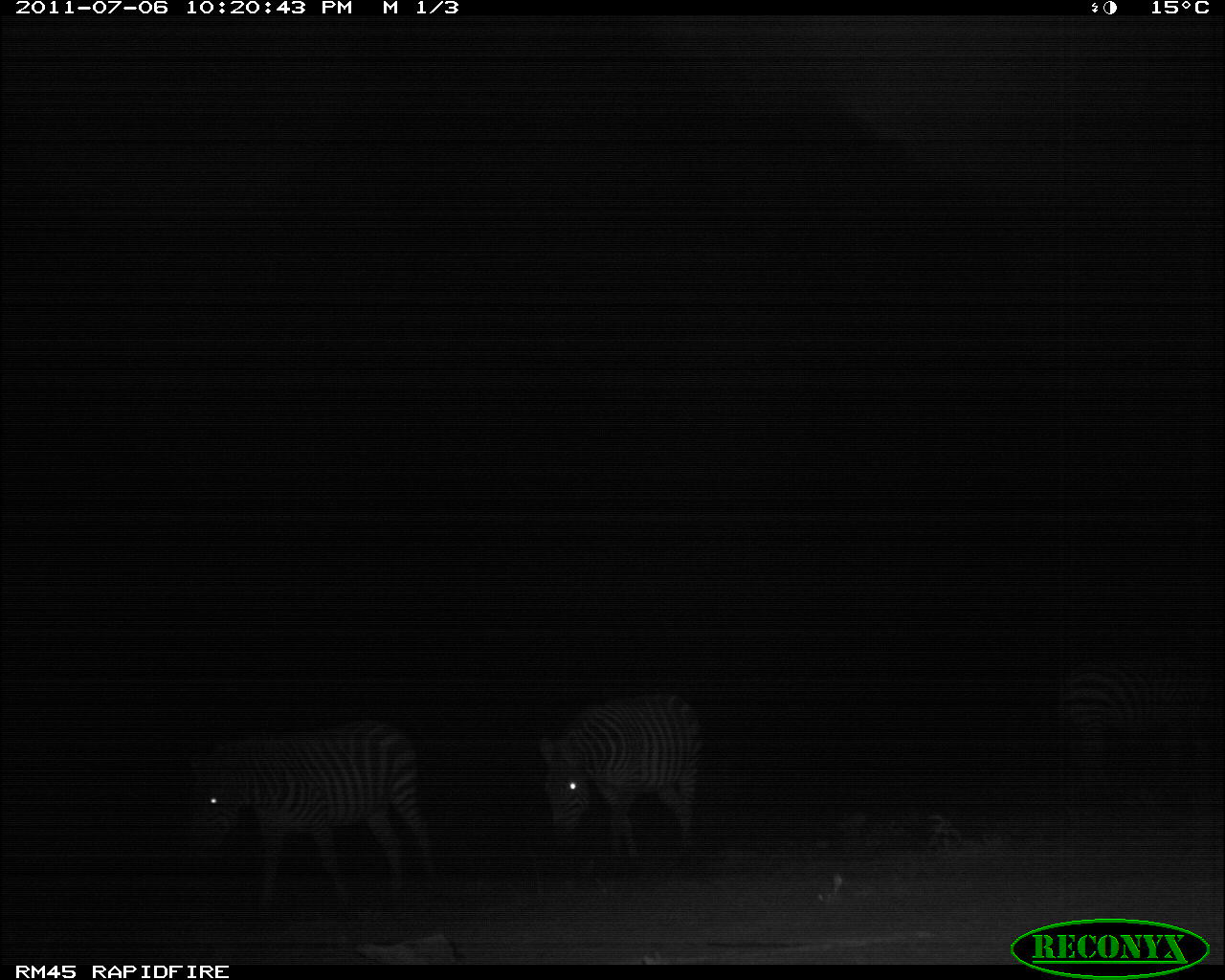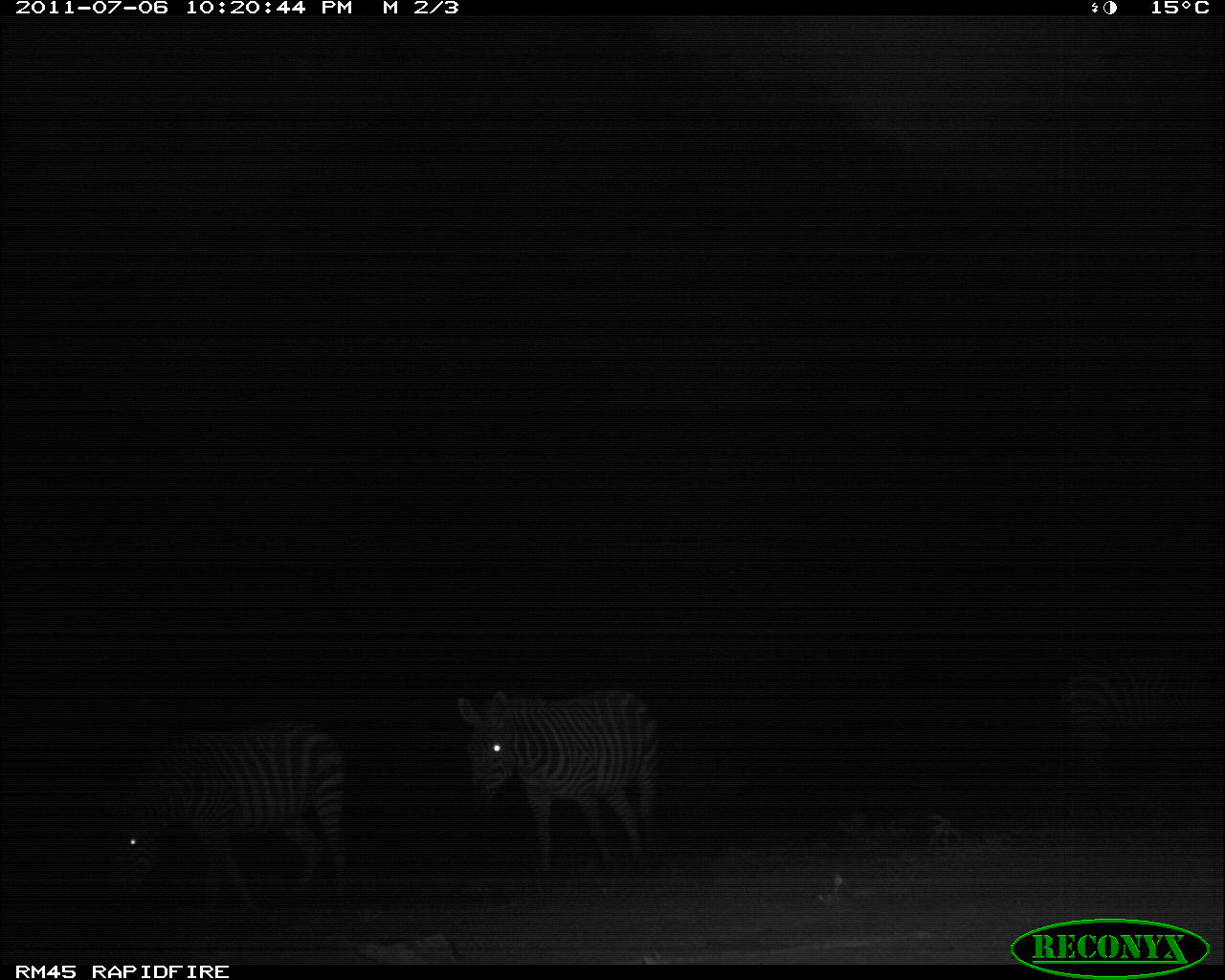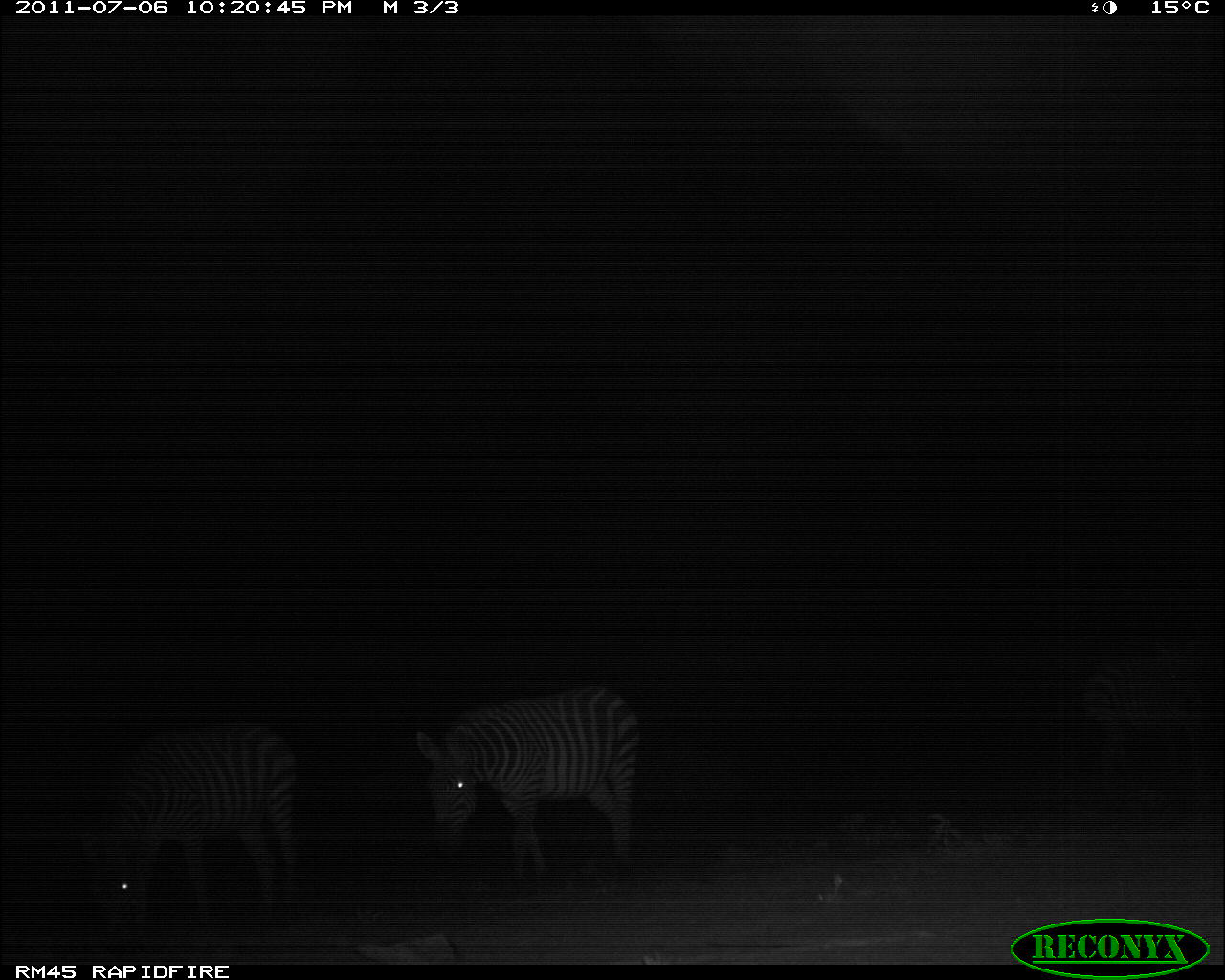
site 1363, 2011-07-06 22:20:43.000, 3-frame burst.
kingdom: Animalia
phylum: Chordata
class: Mammalia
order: Perissodactyla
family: Equidae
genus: Equus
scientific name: Equus quagga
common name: plains zebra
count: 3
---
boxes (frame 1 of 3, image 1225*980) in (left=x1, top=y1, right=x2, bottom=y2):
equus quagga: (left=181, top=715, right=442, bottom=916); (left=532, top=686, right=708, bottom=861); (left=1030, top=646, right=1225, bottom=802)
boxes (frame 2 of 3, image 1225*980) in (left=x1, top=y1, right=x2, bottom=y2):
equus quagga: (left=94, top=712, right=355, bottom=916); (left=451, top=684, right=665, bottom=874); (left=1053, top=652, right=1225, bottom=783)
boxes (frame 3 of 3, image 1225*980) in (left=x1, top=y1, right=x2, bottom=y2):
equus quagga: (left=411, top=681, right=645, bottom=883); (left=79, top=720, right=303, bottom=930); (left=1076, top=648, right=1225, bottom=807)